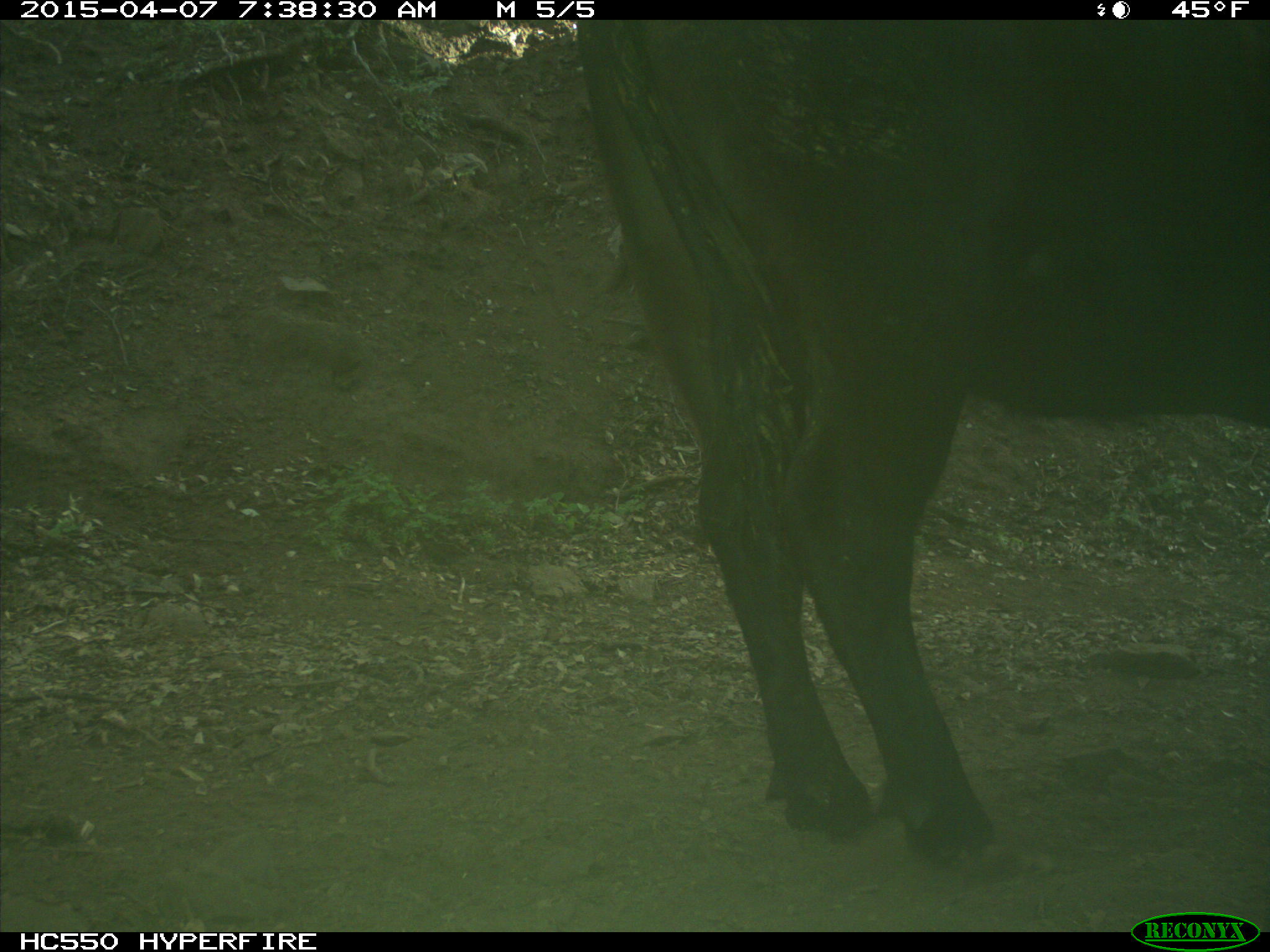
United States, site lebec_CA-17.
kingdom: Animalia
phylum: Chordata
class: Mammalia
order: Artiodactyla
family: Bovidae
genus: Bos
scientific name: Bos taurus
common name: domestic cow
Bos taurus (domestic cow).